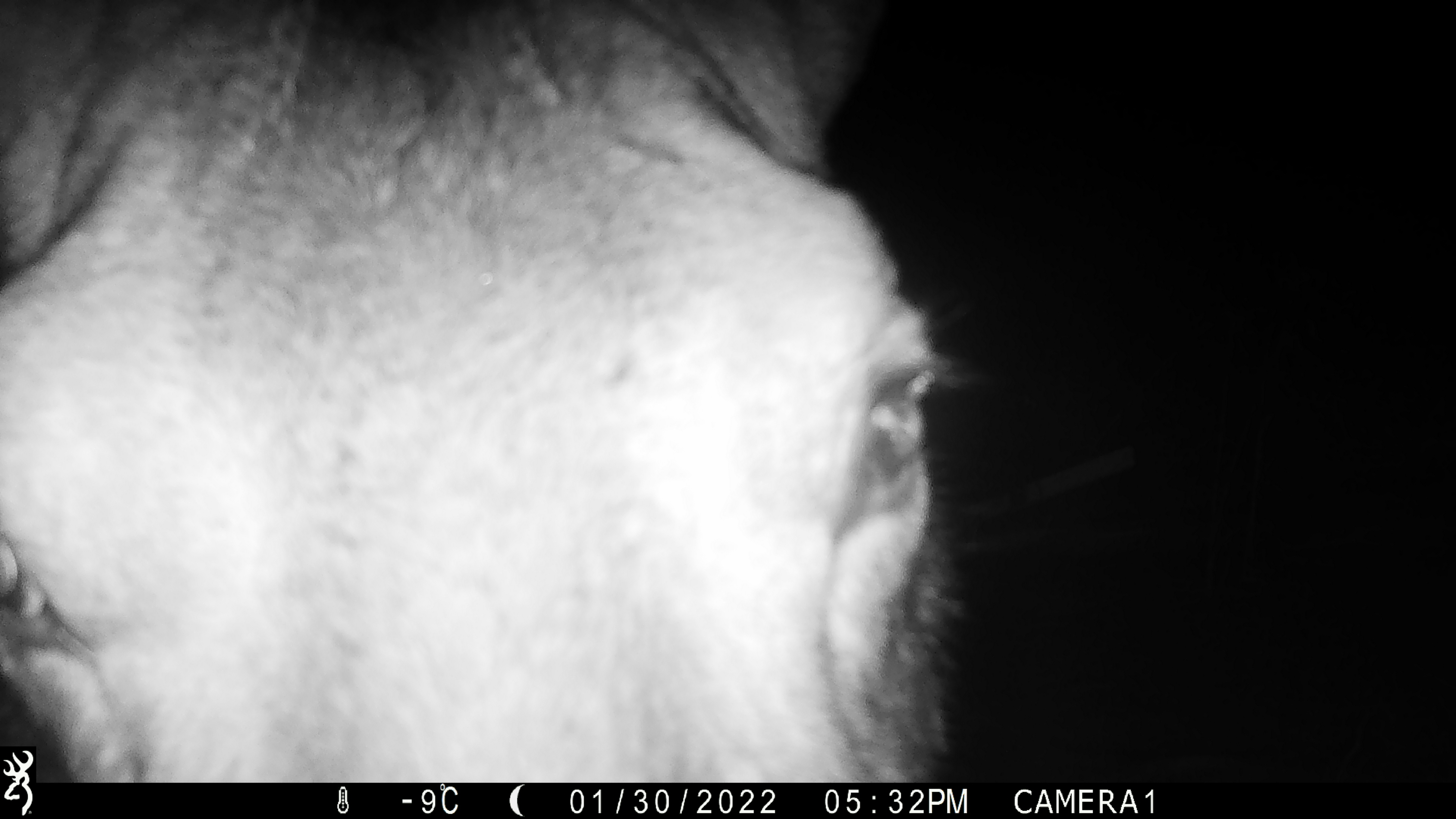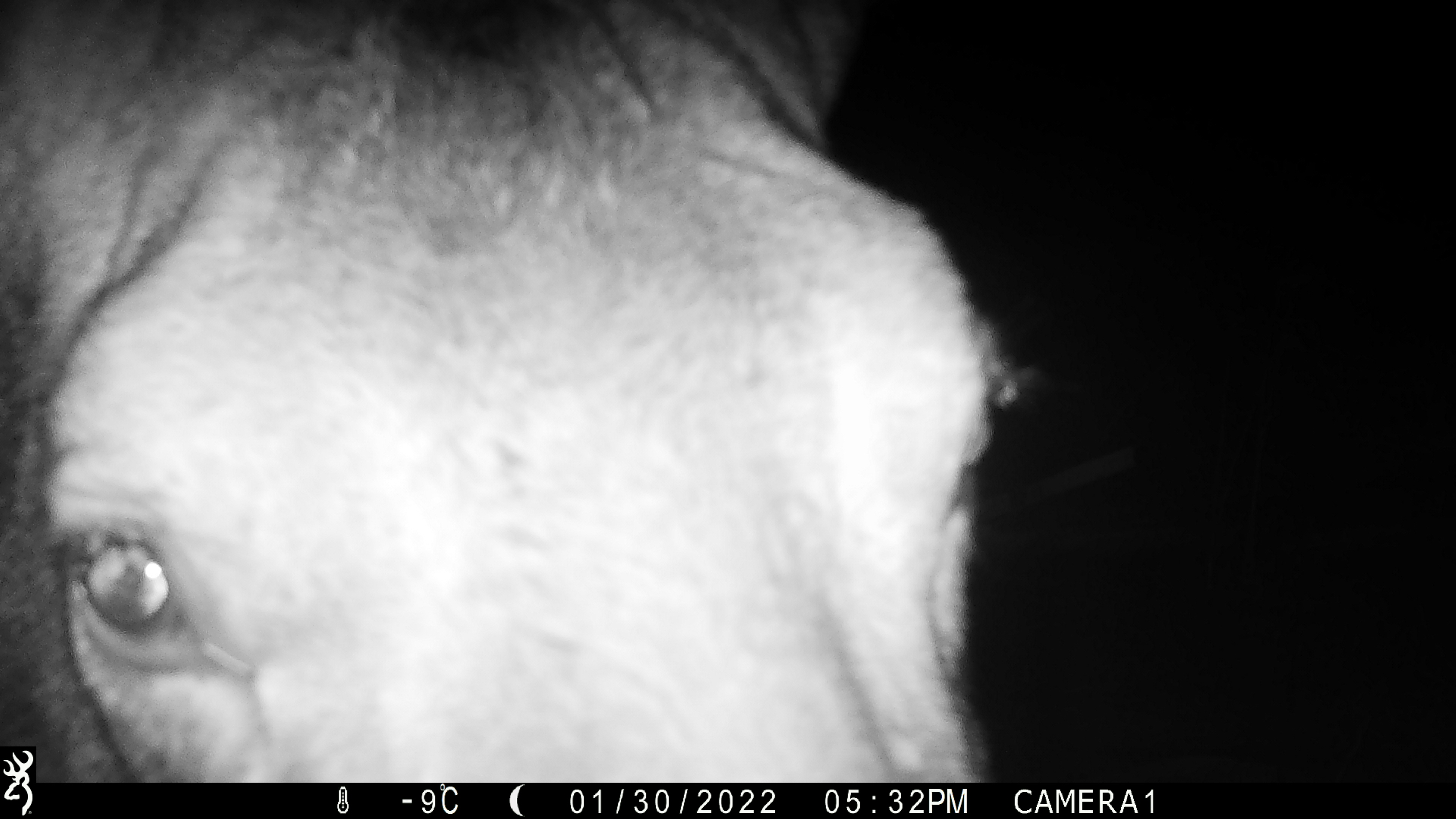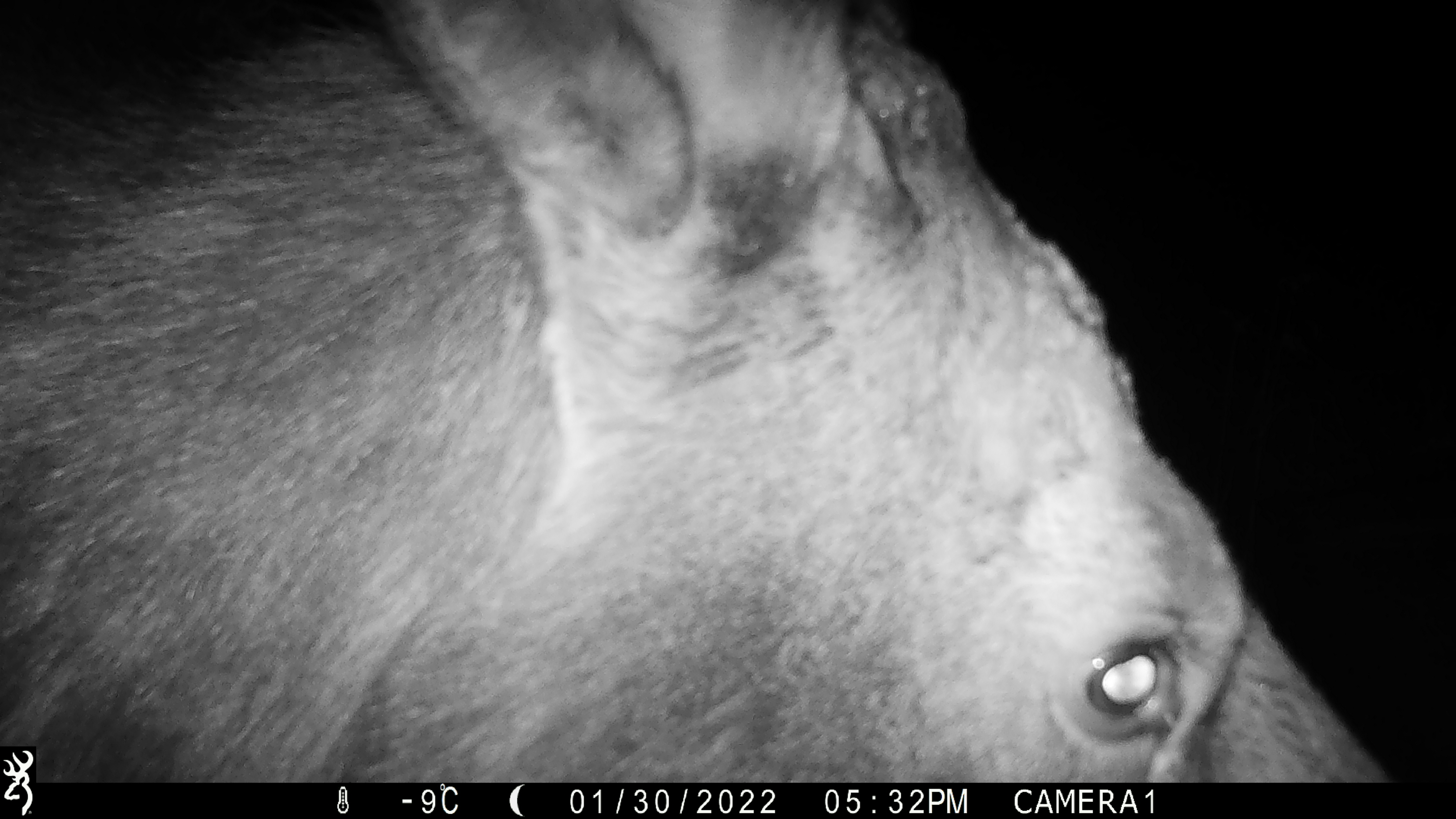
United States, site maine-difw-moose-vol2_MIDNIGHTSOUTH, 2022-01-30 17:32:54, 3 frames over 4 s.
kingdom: Animalia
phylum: Chordata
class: Mammalia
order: Artiodactyla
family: Cervidae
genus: Alces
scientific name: Alces alces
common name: moose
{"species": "moose (Alces alces)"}